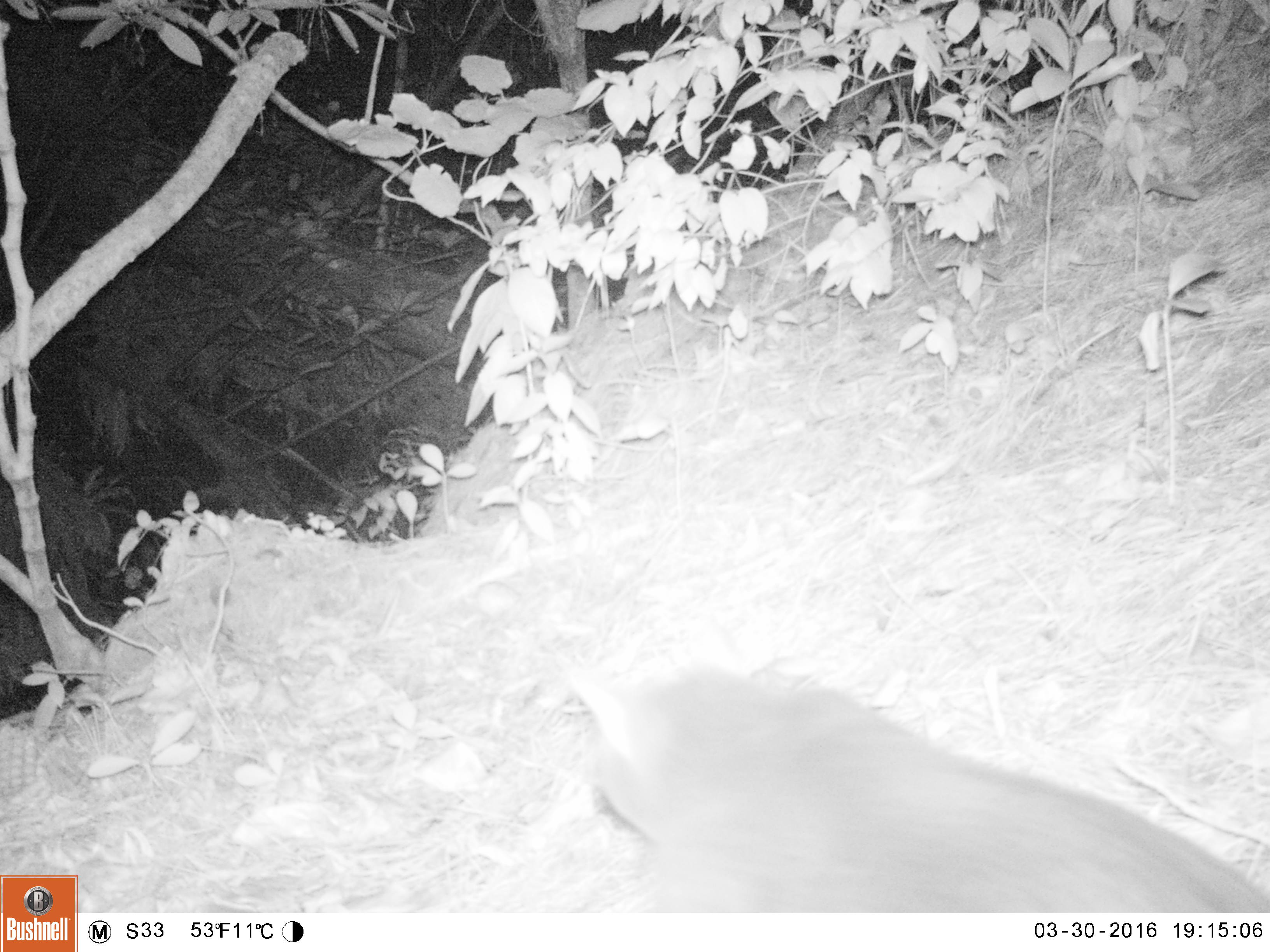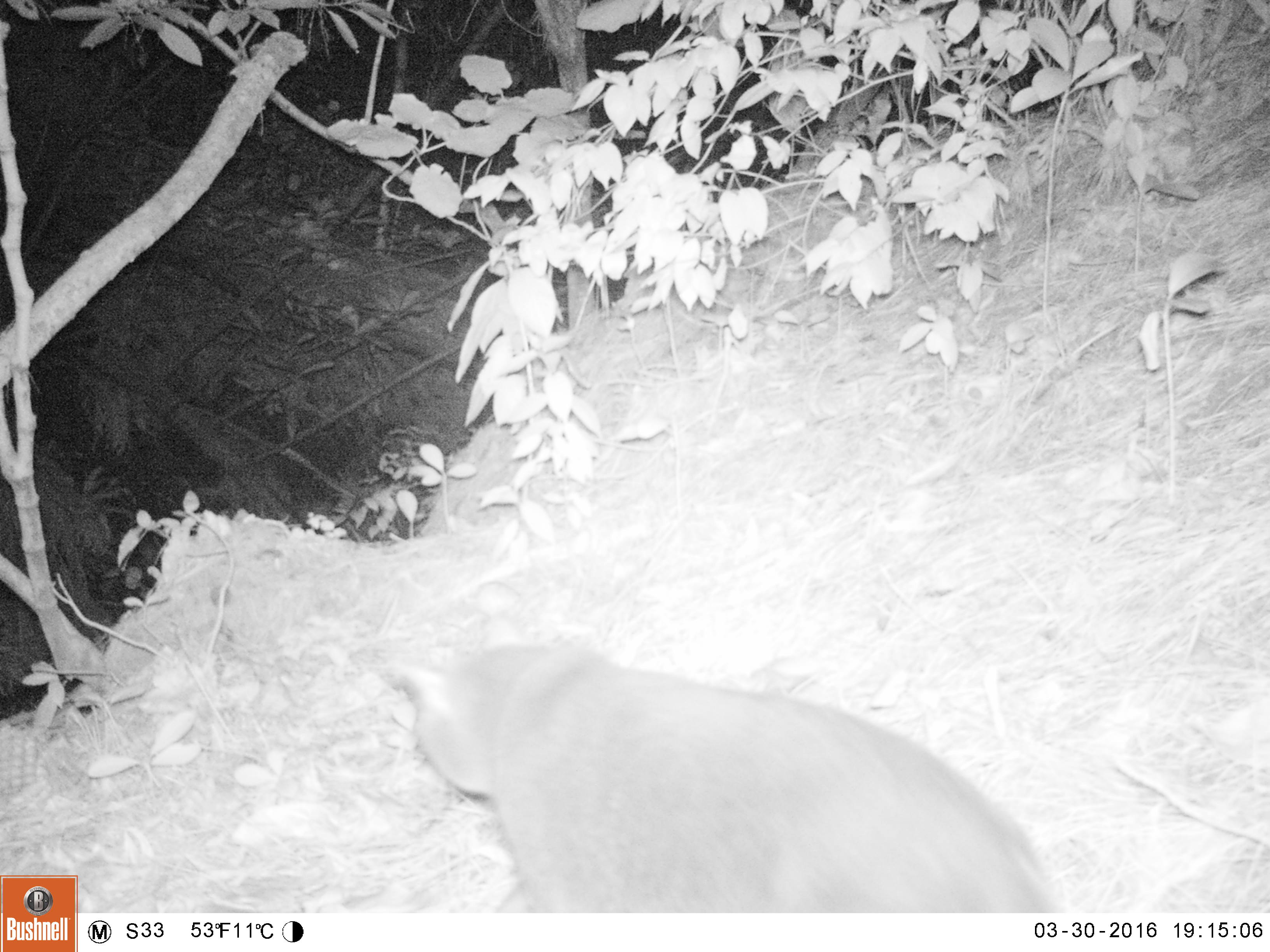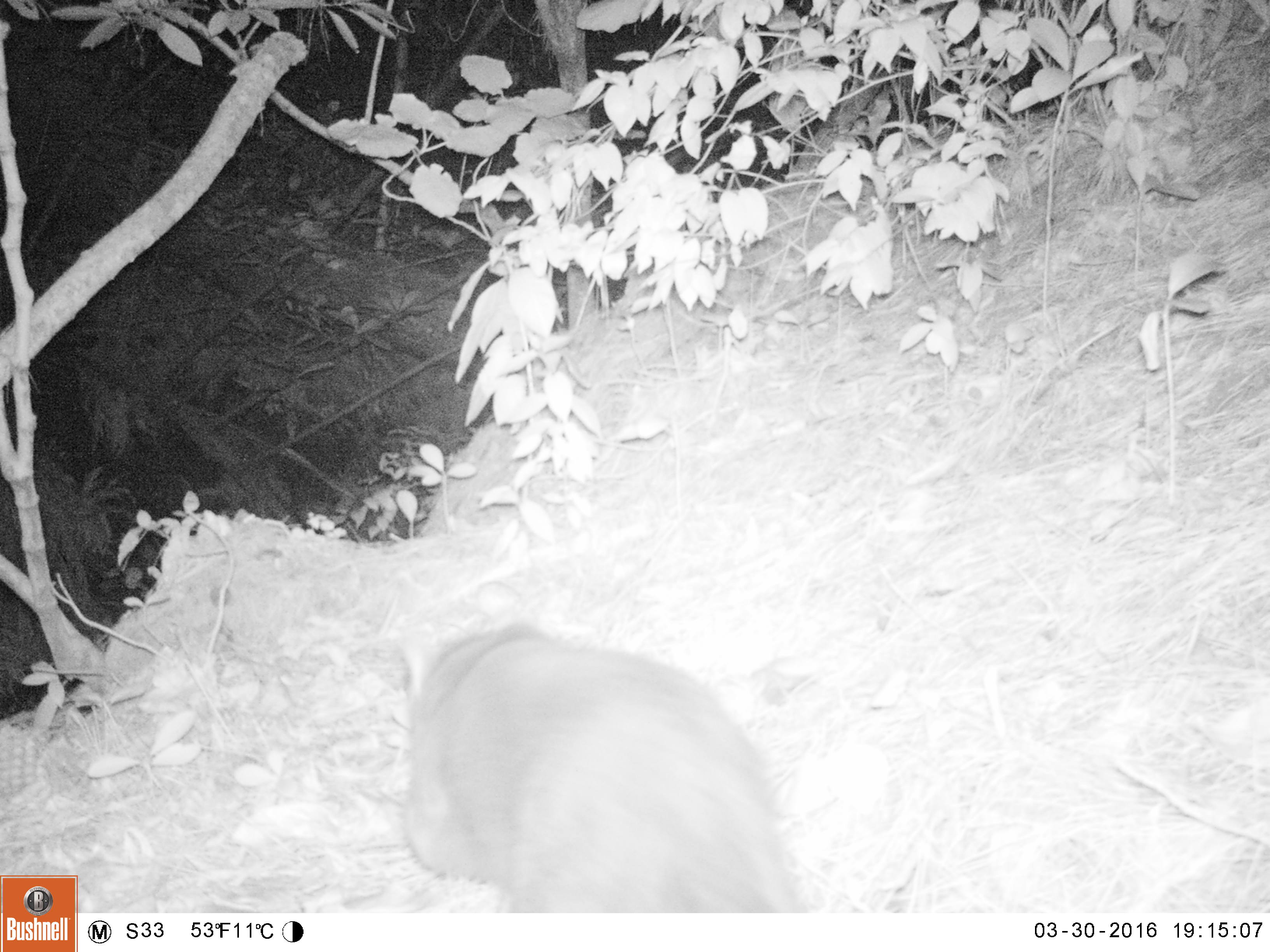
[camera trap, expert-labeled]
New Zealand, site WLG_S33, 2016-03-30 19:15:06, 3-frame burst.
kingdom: Animalia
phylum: Chordata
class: Mammalia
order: Carnivora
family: Felidae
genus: Felis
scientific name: Felis catus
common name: domestic cat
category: cat